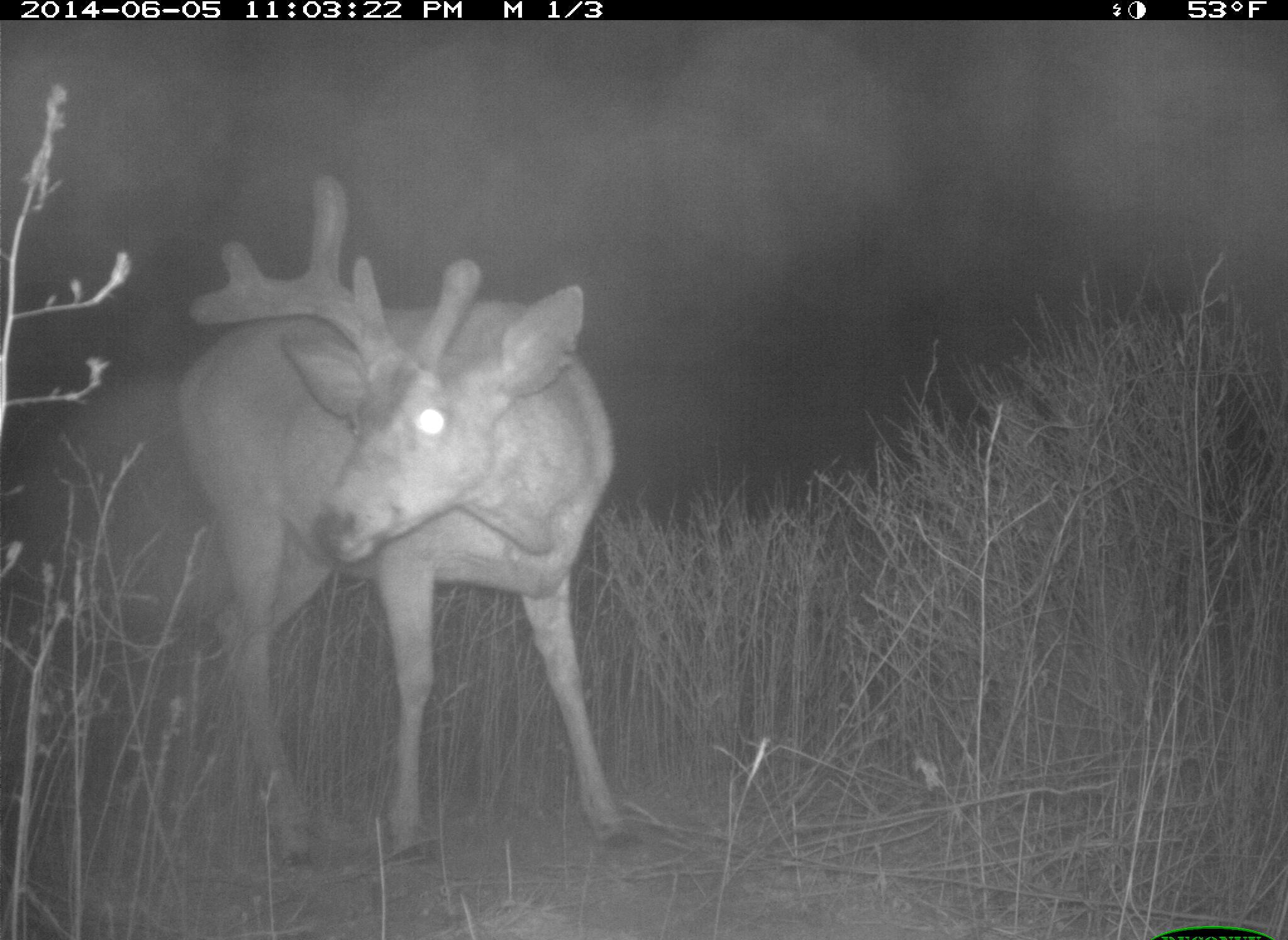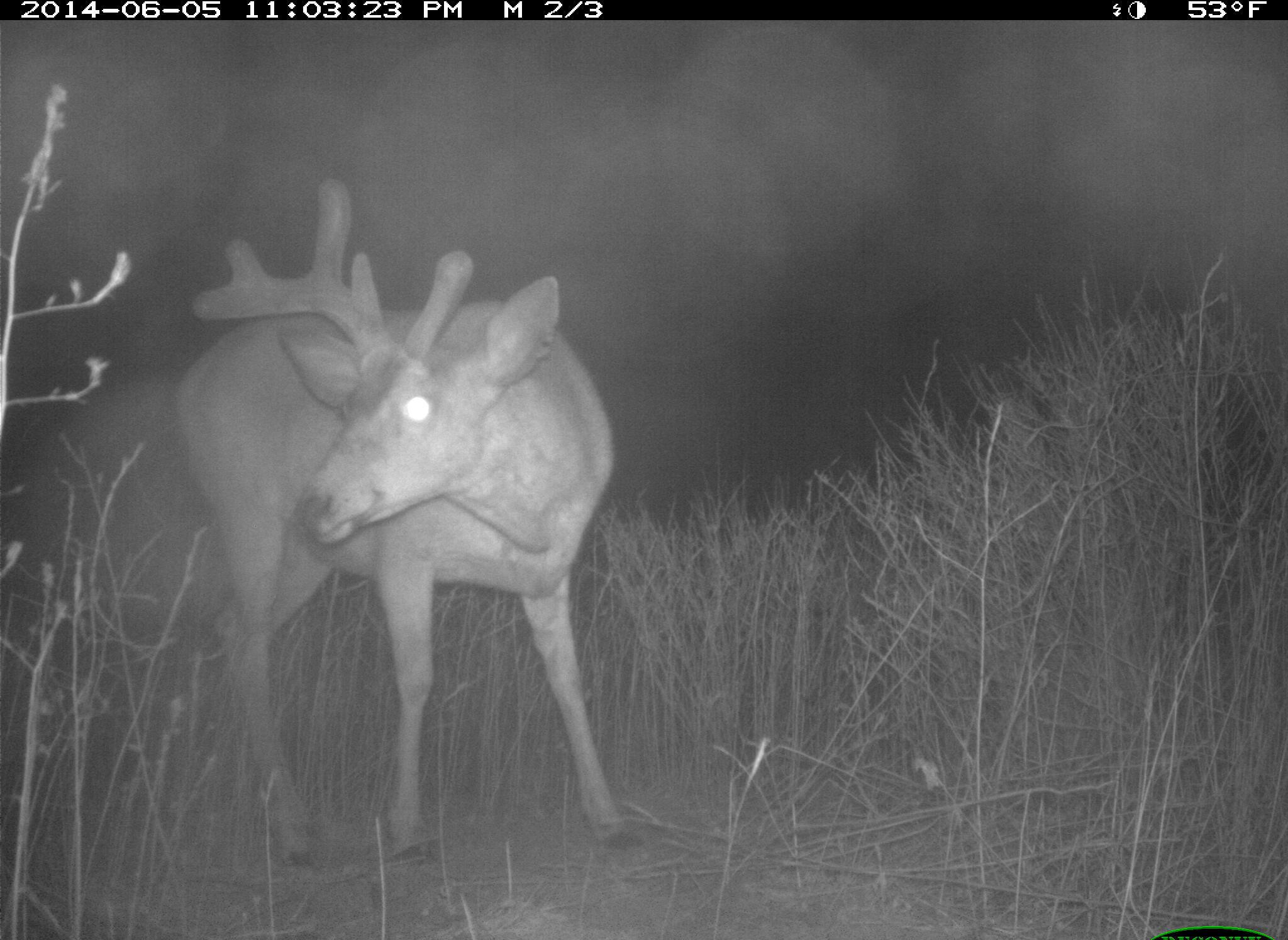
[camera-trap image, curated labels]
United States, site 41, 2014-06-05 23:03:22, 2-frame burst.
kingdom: Animalia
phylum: Chordata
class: Mammalia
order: Artiodactyla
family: Cervidae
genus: Odocoileus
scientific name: Odocoileus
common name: deer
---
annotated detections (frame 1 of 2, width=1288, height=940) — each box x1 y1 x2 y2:
deer: 168 166 645 894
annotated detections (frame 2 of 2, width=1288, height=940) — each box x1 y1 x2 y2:
deer: 174 173 640 869